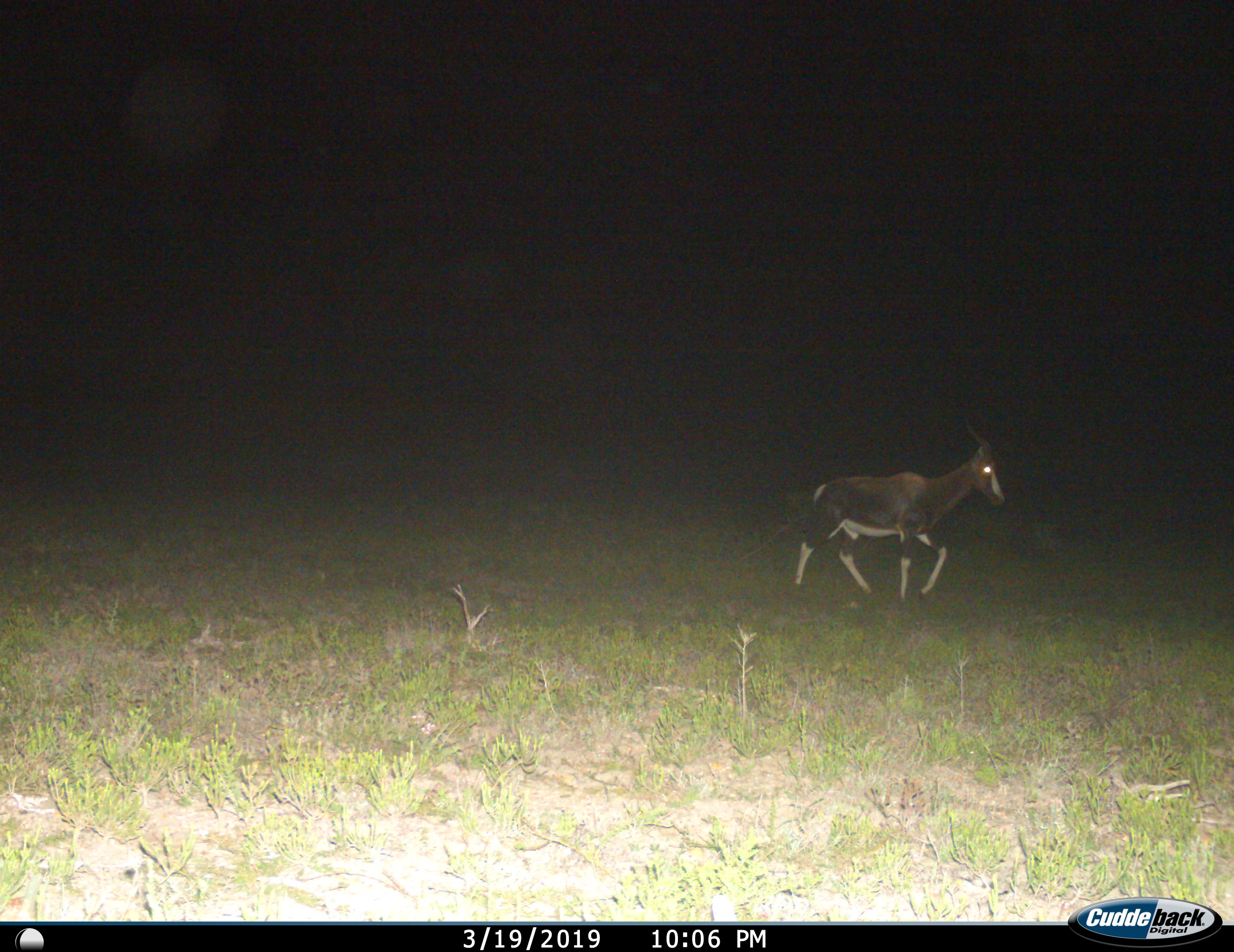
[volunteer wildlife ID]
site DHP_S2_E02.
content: unidentified animal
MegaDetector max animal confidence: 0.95